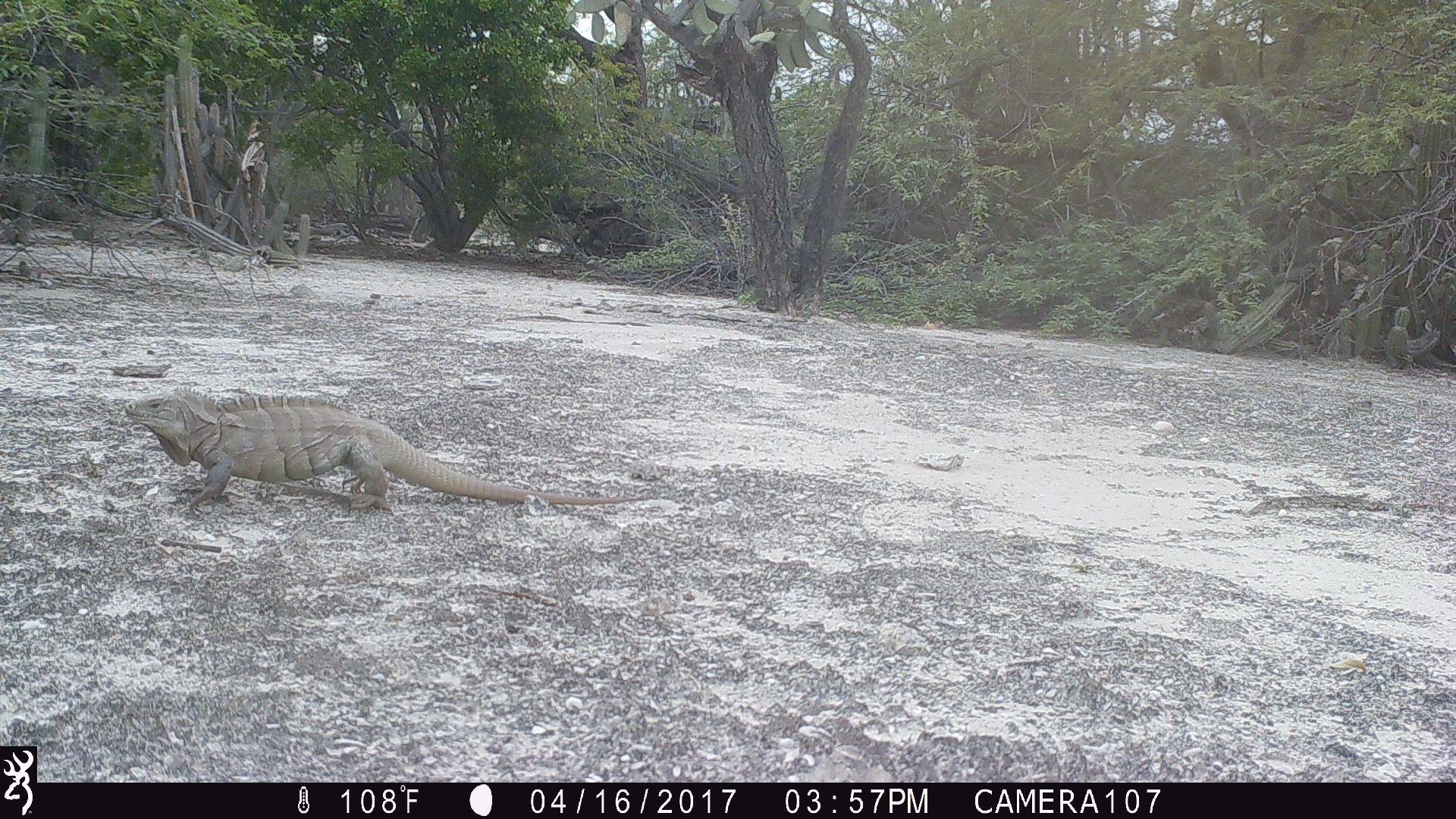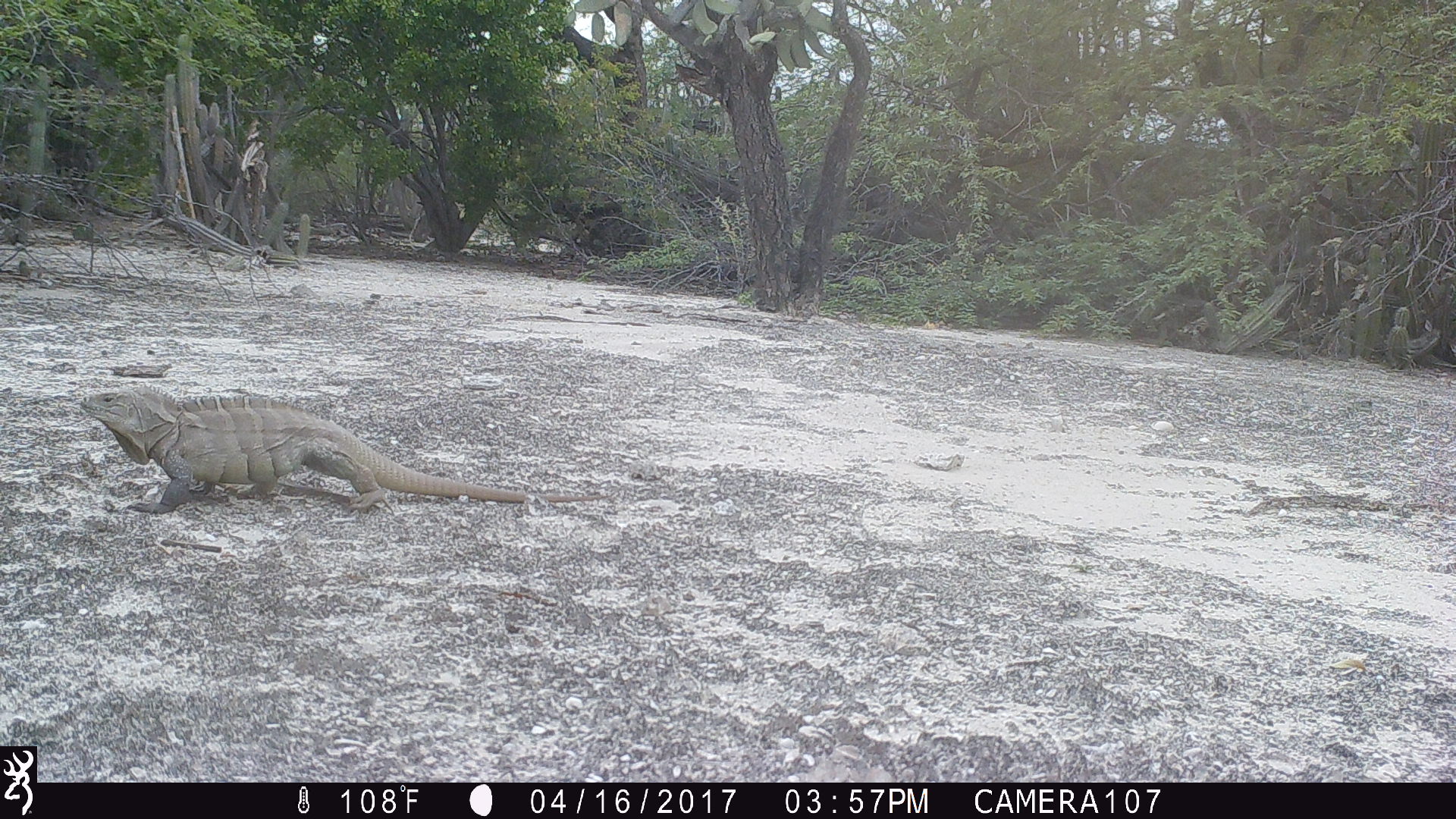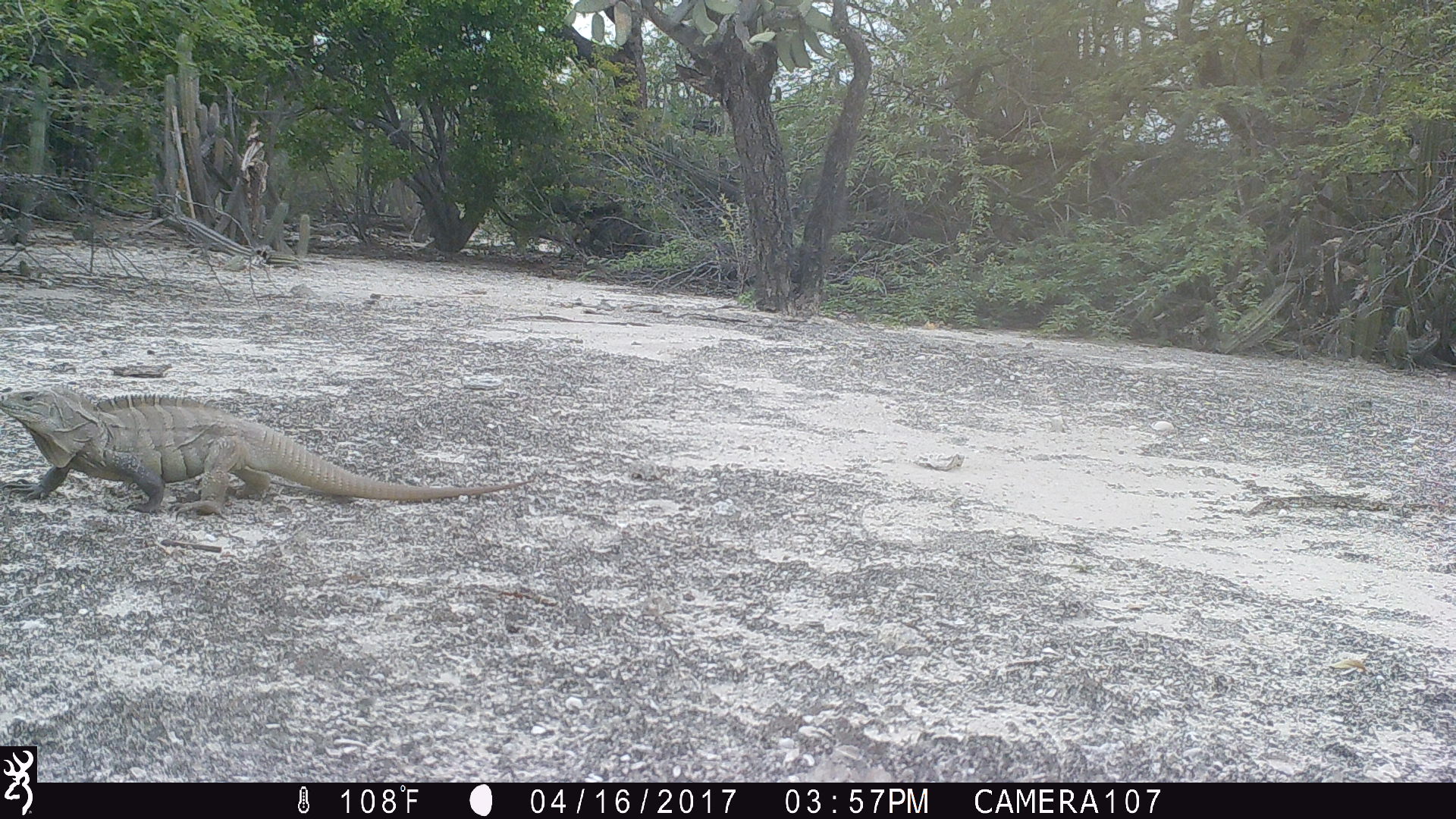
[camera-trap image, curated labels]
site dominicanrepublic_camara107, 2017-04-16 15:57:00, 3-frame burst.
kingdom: Animalia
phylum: Chordata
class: Reptilia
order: Squamata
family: Iguanidae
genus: Iguana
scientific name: Iguana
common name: typical iguanas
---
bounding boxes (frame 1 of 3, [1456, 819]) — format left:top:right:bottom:
iguana: 120:390:654:516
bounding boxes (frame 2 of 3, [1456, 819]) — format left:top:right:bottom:
iguana: 81:391:607:516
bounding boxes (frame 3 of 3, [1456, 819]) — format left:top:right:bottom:
iguana: 1:386:529:516